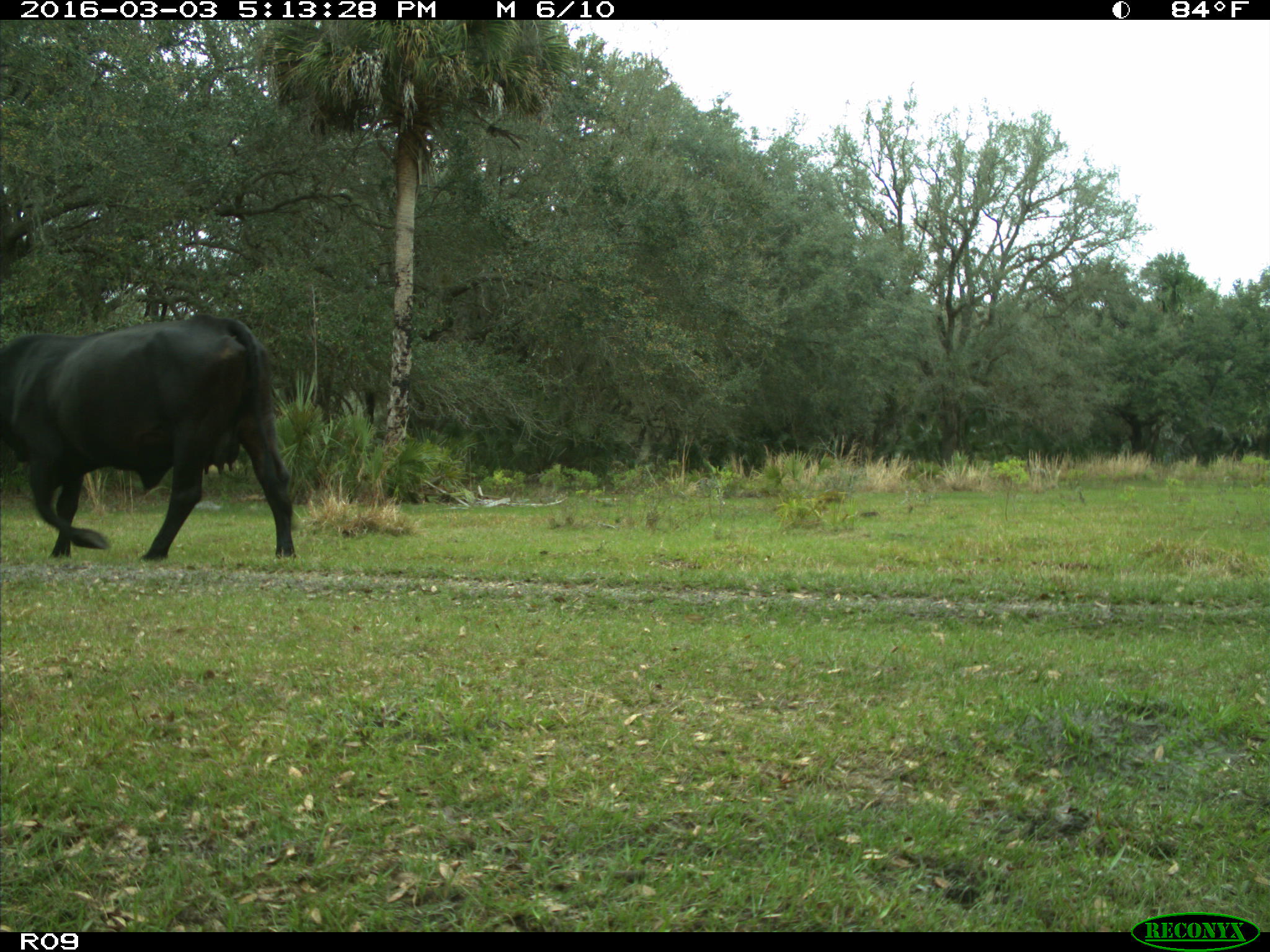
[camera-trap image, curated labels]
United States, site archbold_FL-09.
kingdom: Animalia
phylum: Chordata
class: Mammalia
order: Artiodactyla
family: Bovidae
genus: Bos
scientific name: Bos taurus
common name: domestic cow